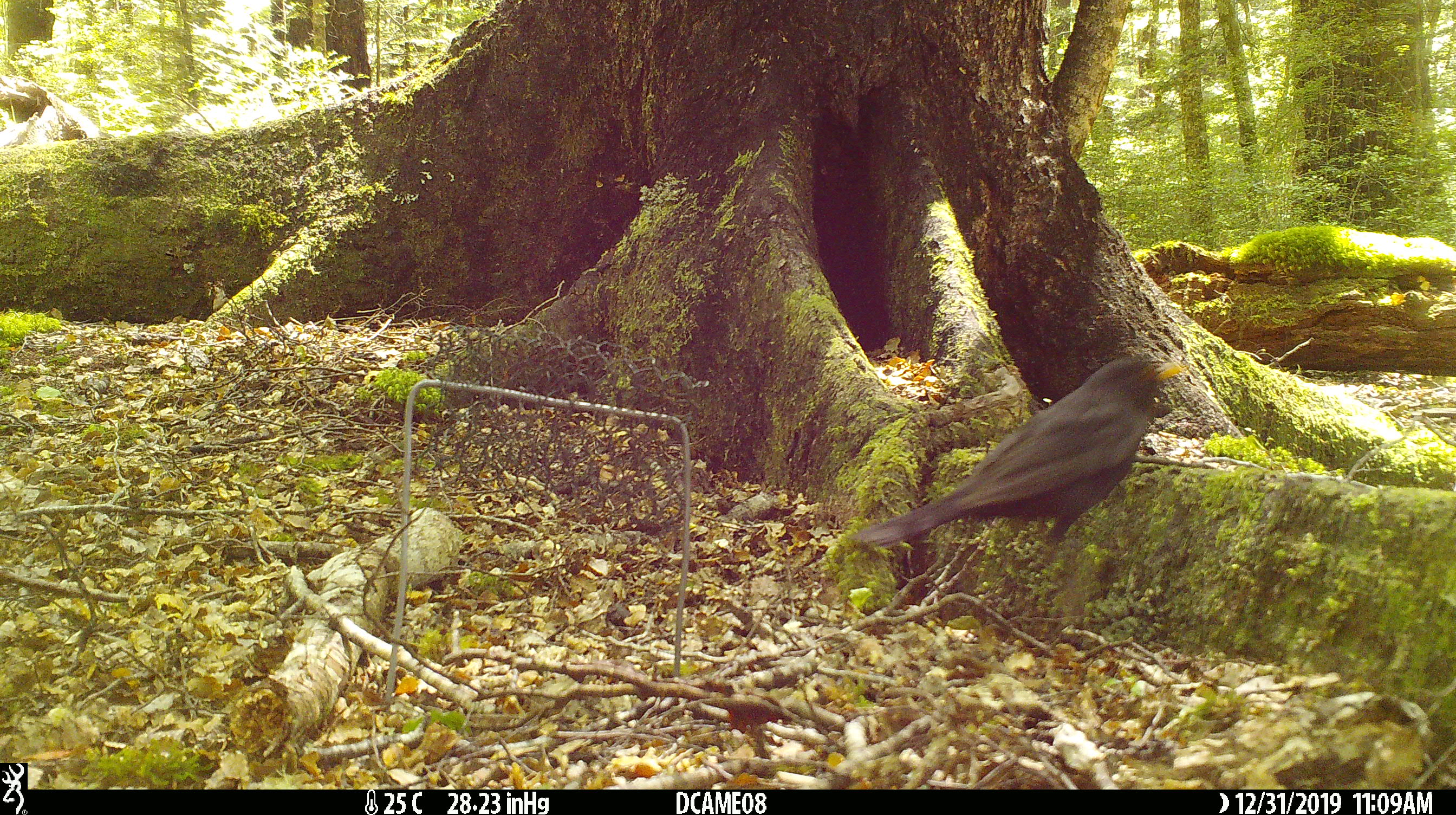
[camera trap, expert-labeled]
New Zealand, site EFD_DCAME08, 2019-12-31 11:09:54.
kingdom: Animalia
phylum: Chordata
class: Aves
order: Passeriformes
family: Turdidae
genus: Turdus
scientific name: Turdus merula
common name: eurasian blackbird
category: blackbird